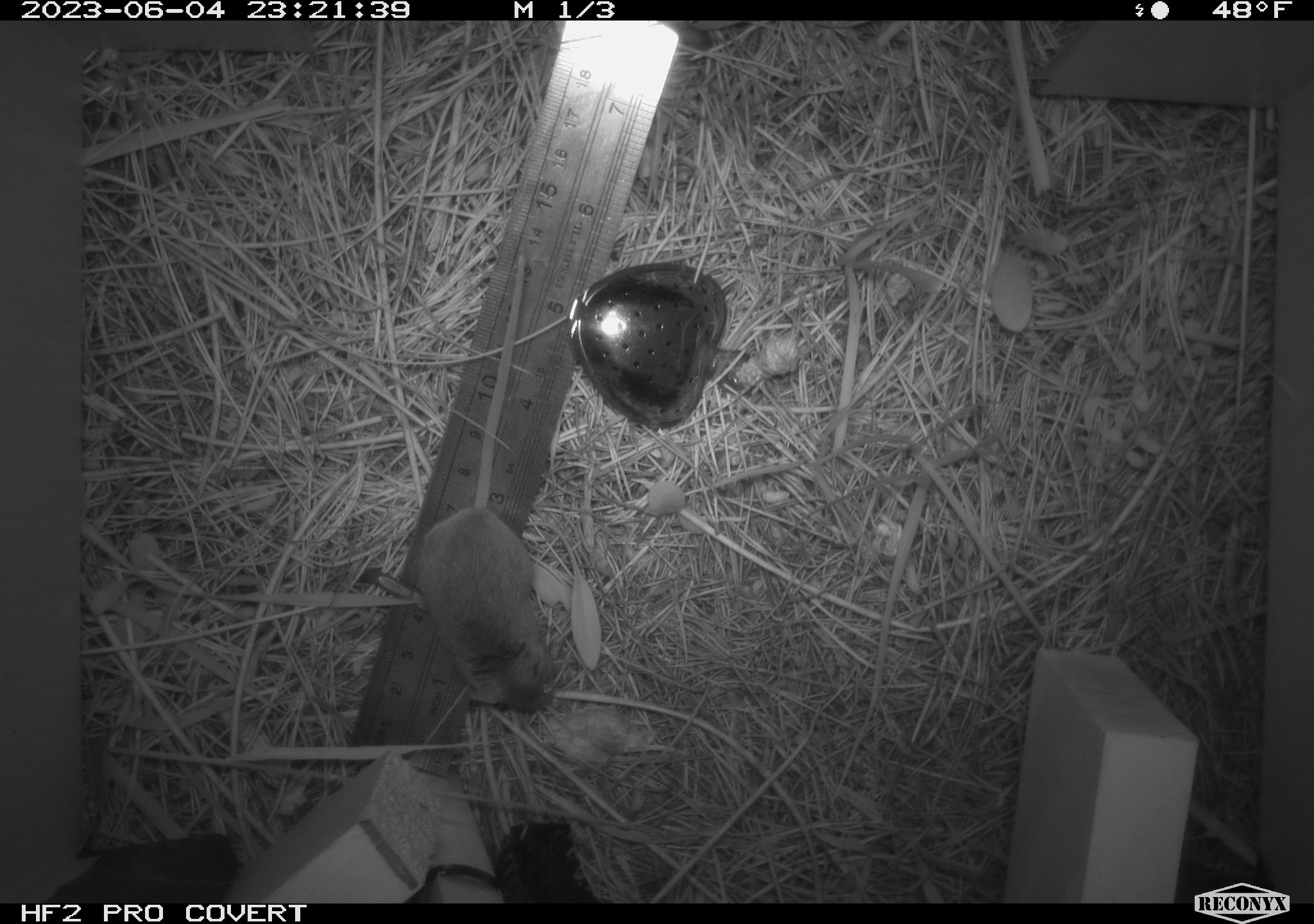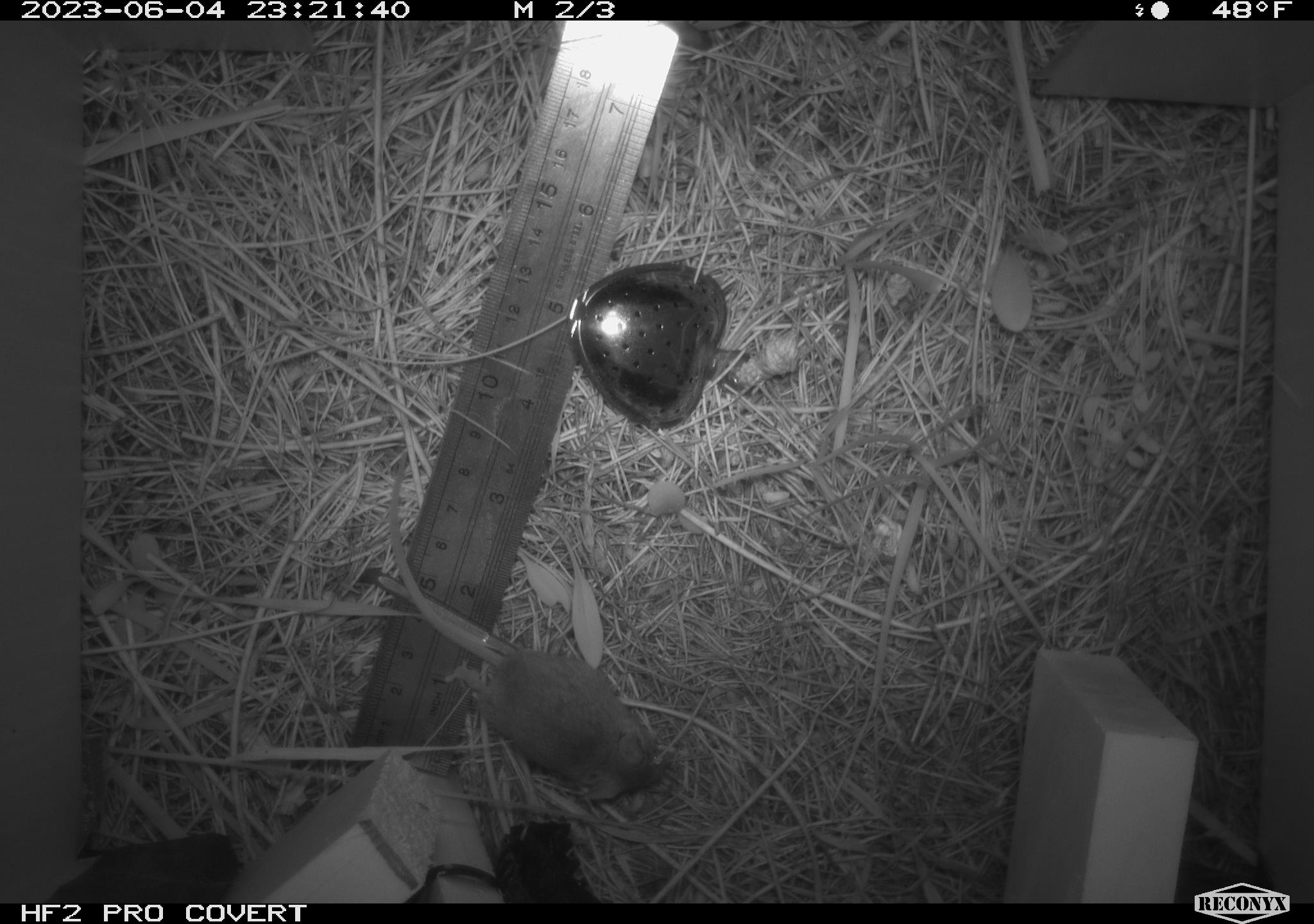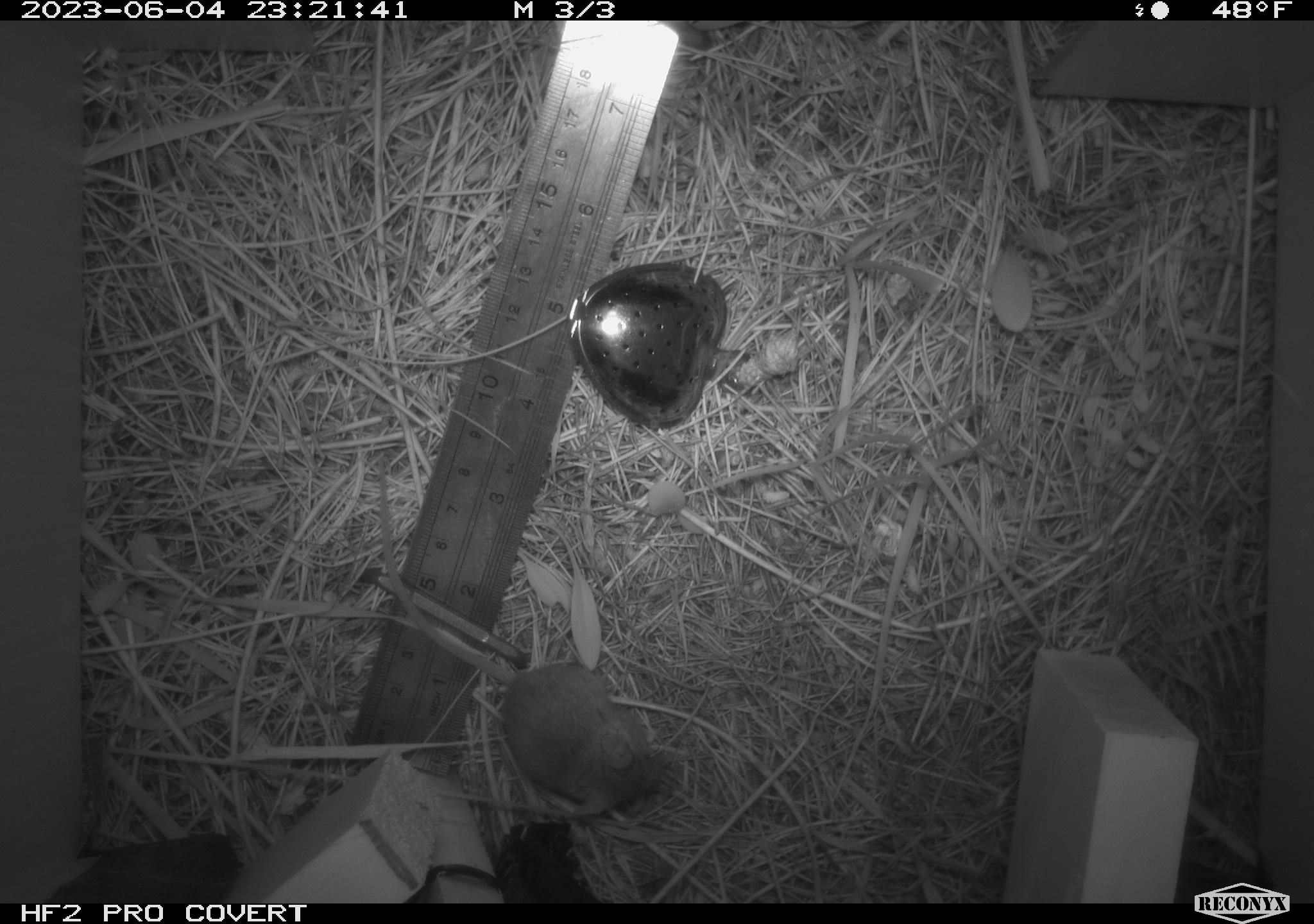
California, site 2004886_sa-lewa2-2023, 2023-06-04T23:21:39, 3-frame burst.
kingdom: Animalia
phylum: Chordata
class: Mammalia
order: Rodentia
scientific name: Rodentia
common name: rodent